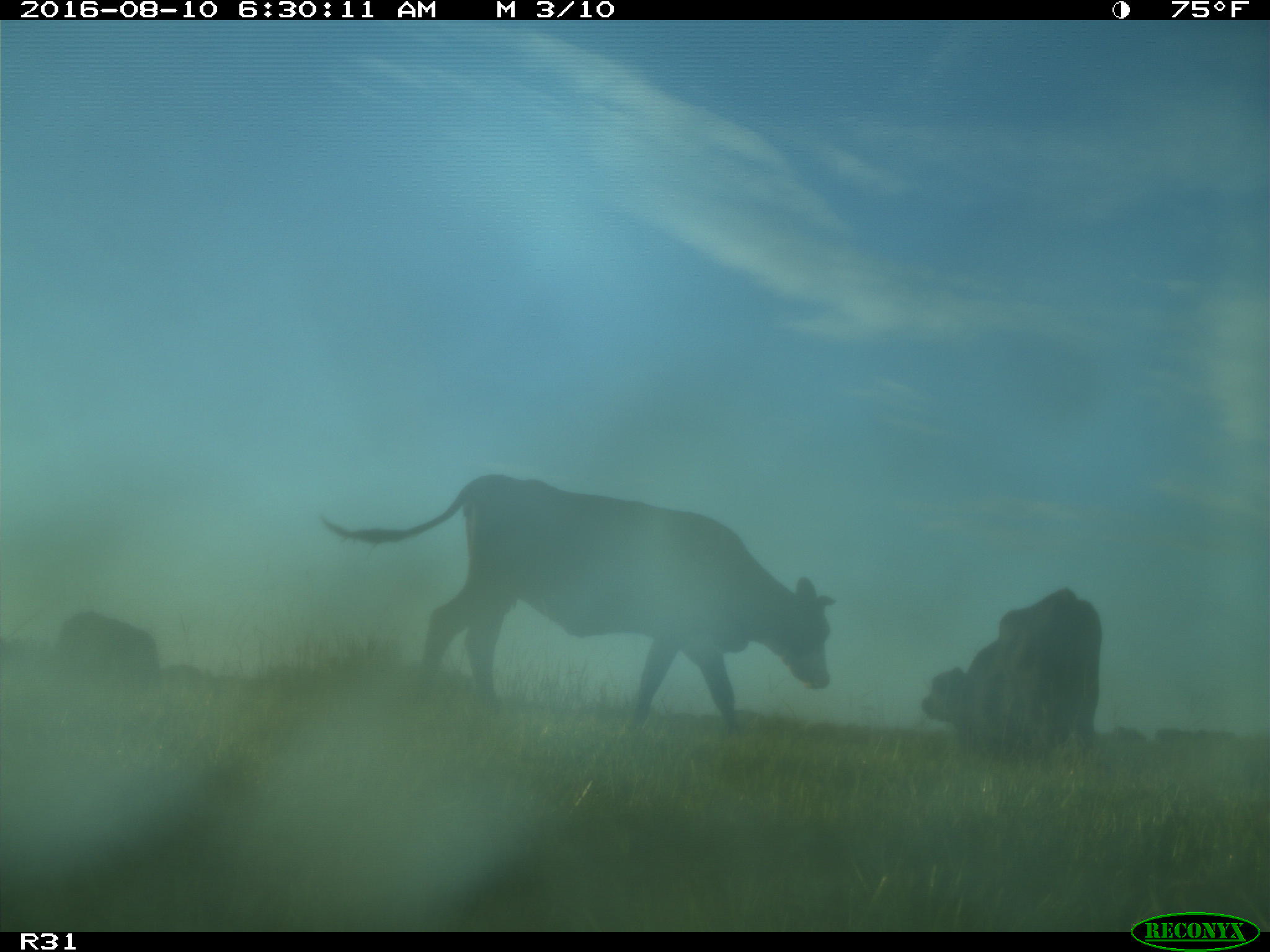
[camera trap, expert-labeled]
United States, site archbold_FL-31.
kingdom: Animalia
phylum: Chordata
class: Mammalia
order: Artiodactyla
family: Bovidae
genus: Bos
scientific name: Bos taurus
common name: domestic cow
Bos taurus (domestic cow).